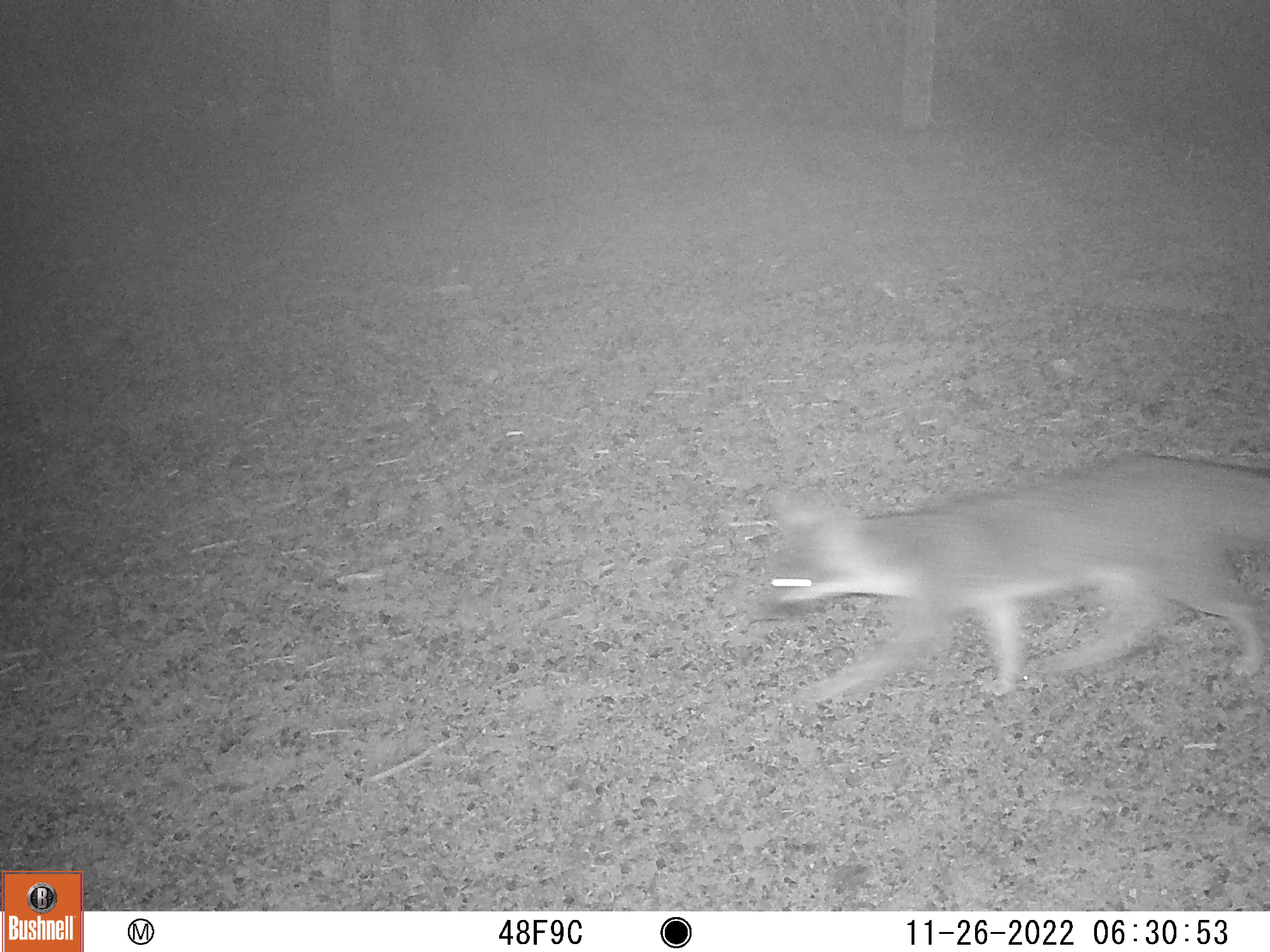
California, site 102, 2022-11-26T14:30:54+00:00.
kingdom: Animalia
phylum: Chordata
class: Mammalia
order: Carnivora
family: Canidae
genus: Urocyon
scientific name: Urocyon cinereoargenteus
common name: gray fox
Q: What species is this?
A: Gray fox (Urocyon cinereoargenteus).